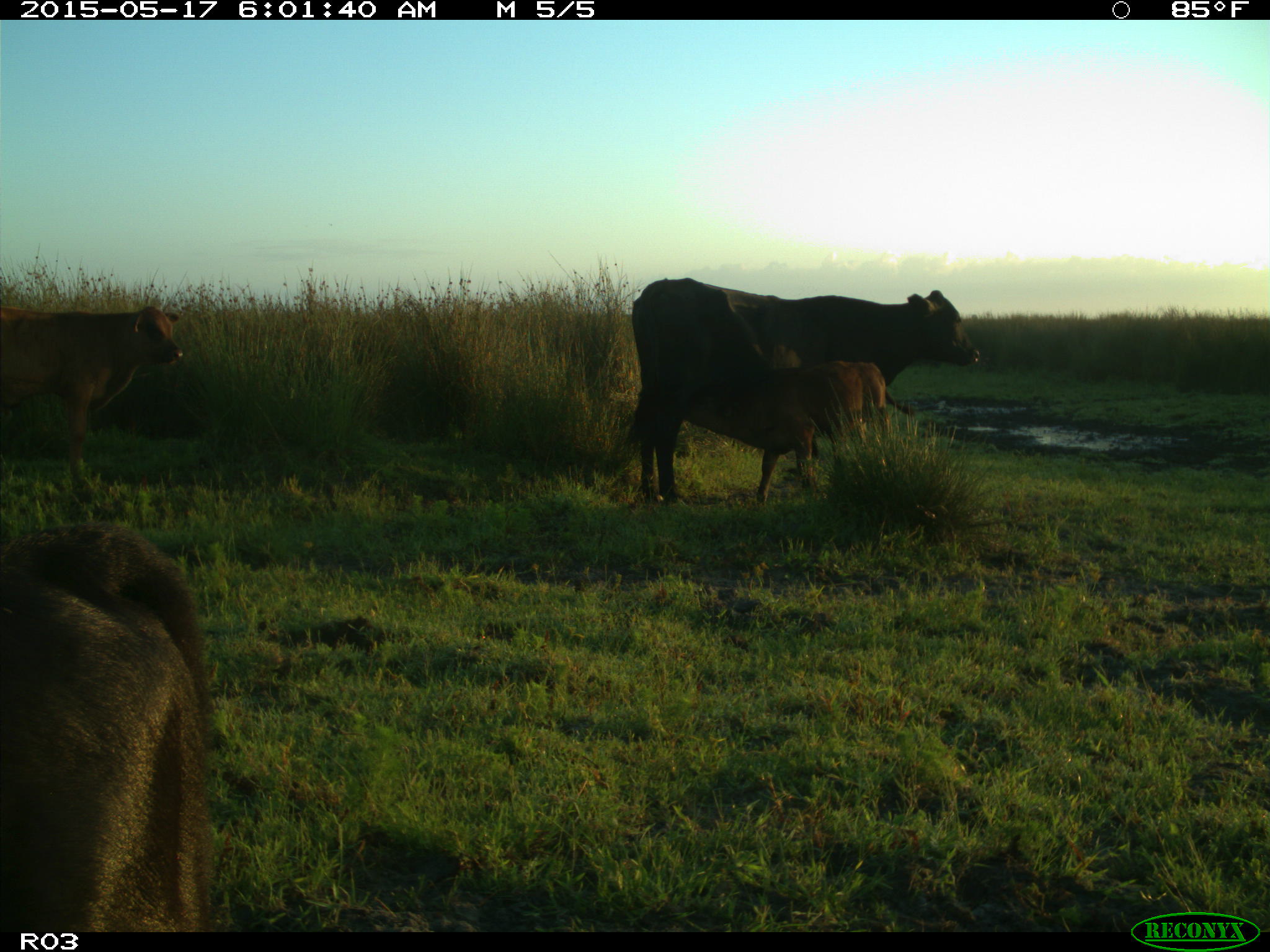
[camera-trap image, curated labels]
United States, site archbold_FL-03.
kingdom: Animalia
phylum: Chordata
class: Mammalia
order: Artiodactyla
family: Bovidae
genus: Bos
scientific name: Bos taurus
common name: domestic cow